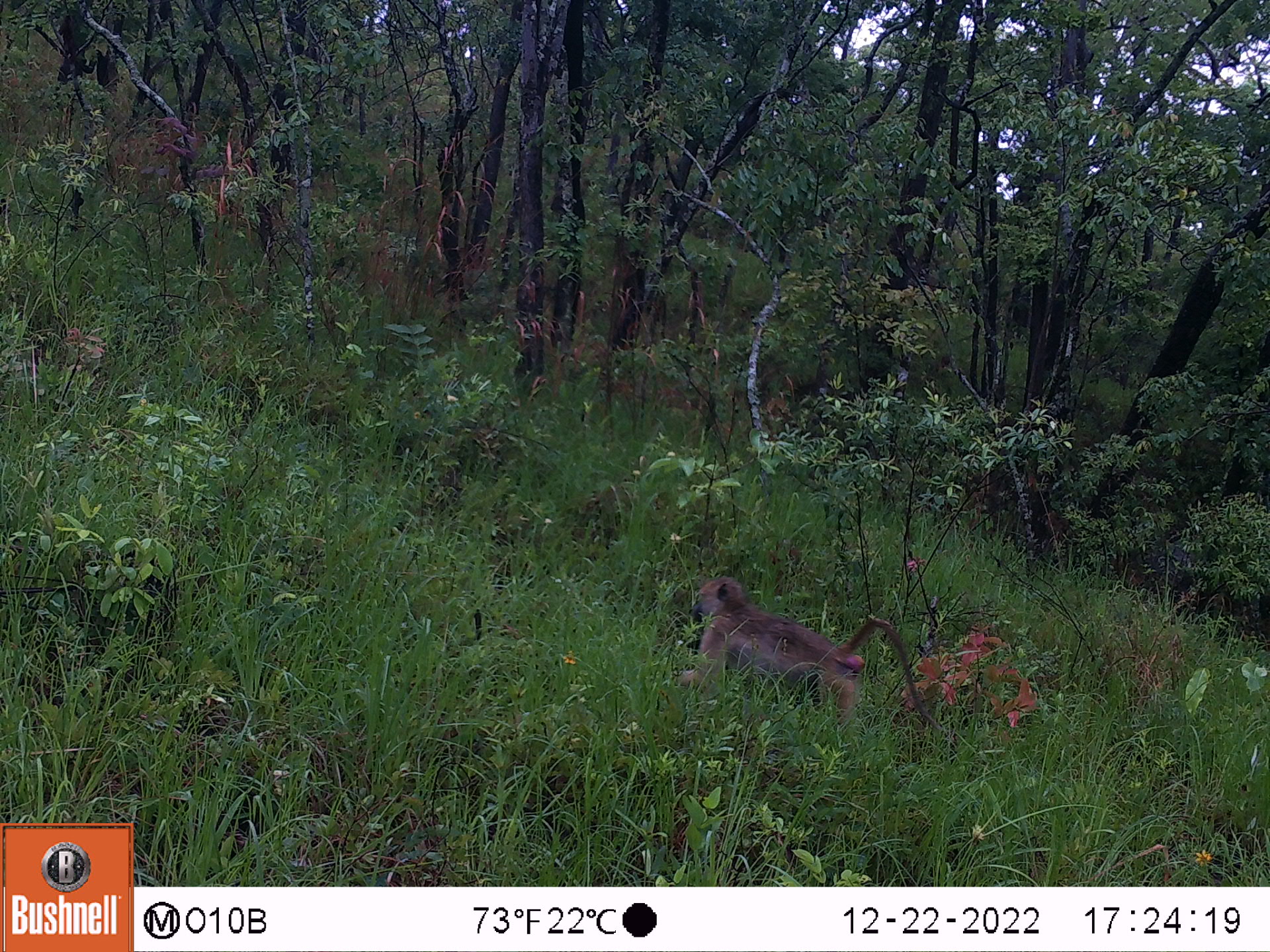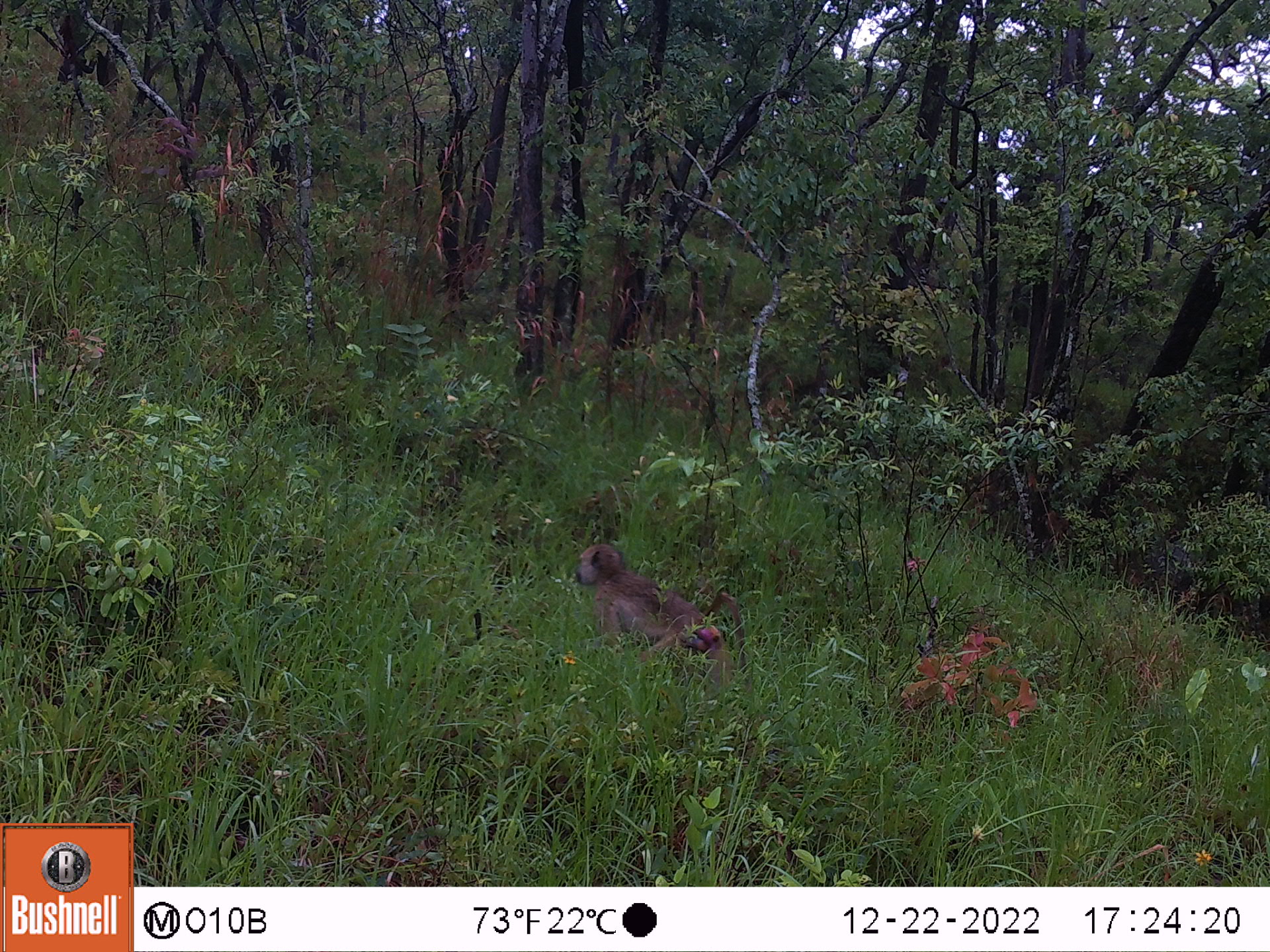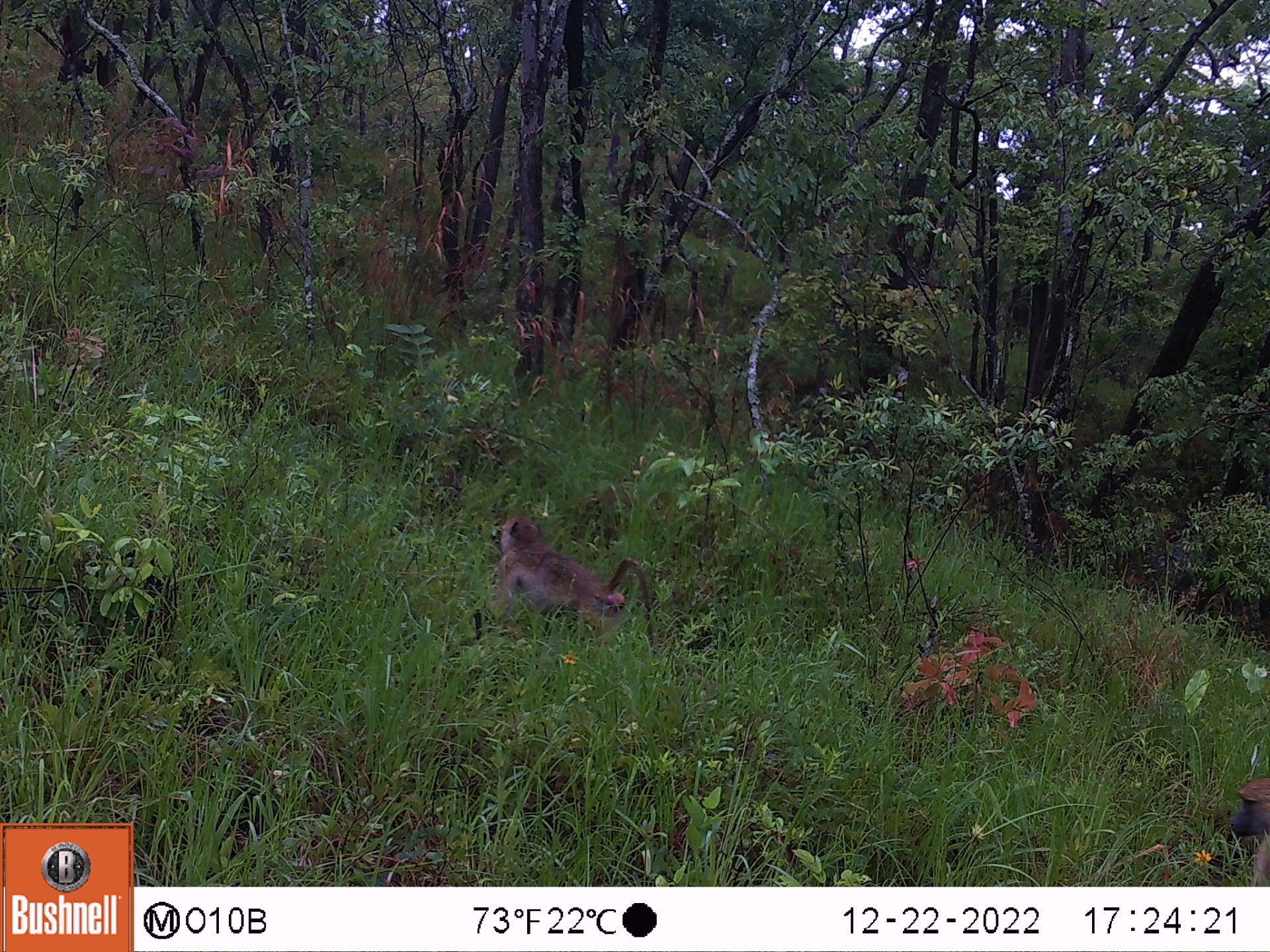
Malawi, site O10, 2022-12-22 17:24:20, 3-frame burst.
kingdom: Animalia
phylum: Chordata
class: Mammalia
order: Primates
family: Cercopithecidae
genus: Papio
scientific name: Papio cynocephalus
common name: yellow baboon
Yellow baboon (Papio cynocephalus), count 1.